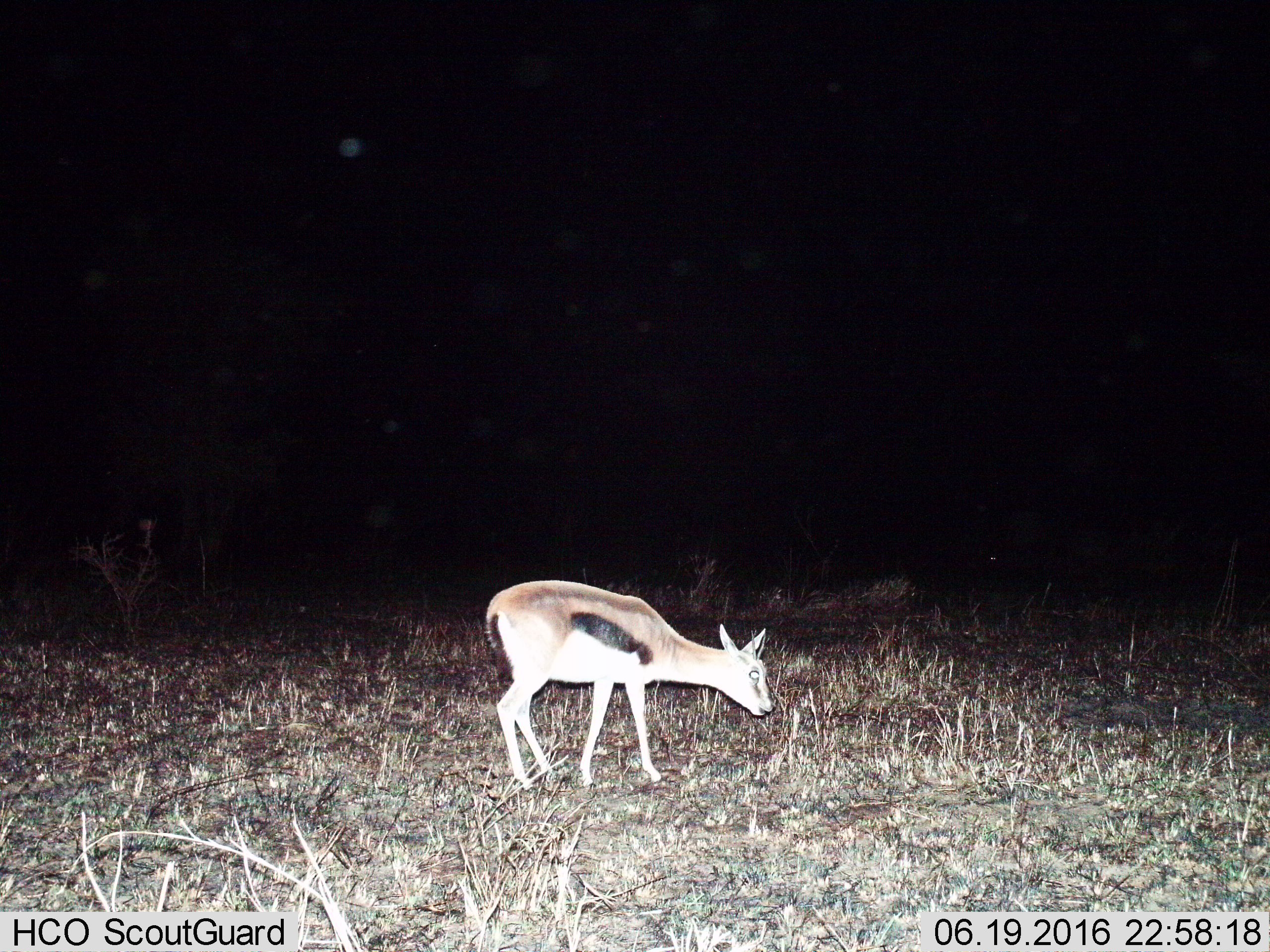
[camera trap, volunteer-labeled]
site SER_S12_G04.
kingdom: Animalia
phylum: Chordata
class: Mammalia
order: Artiodactyla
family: Bovidae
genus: Eudorcas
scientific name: Eudorcas thomsonii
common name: thomson's gazelle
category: gazellethomsons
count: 1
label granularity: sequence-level